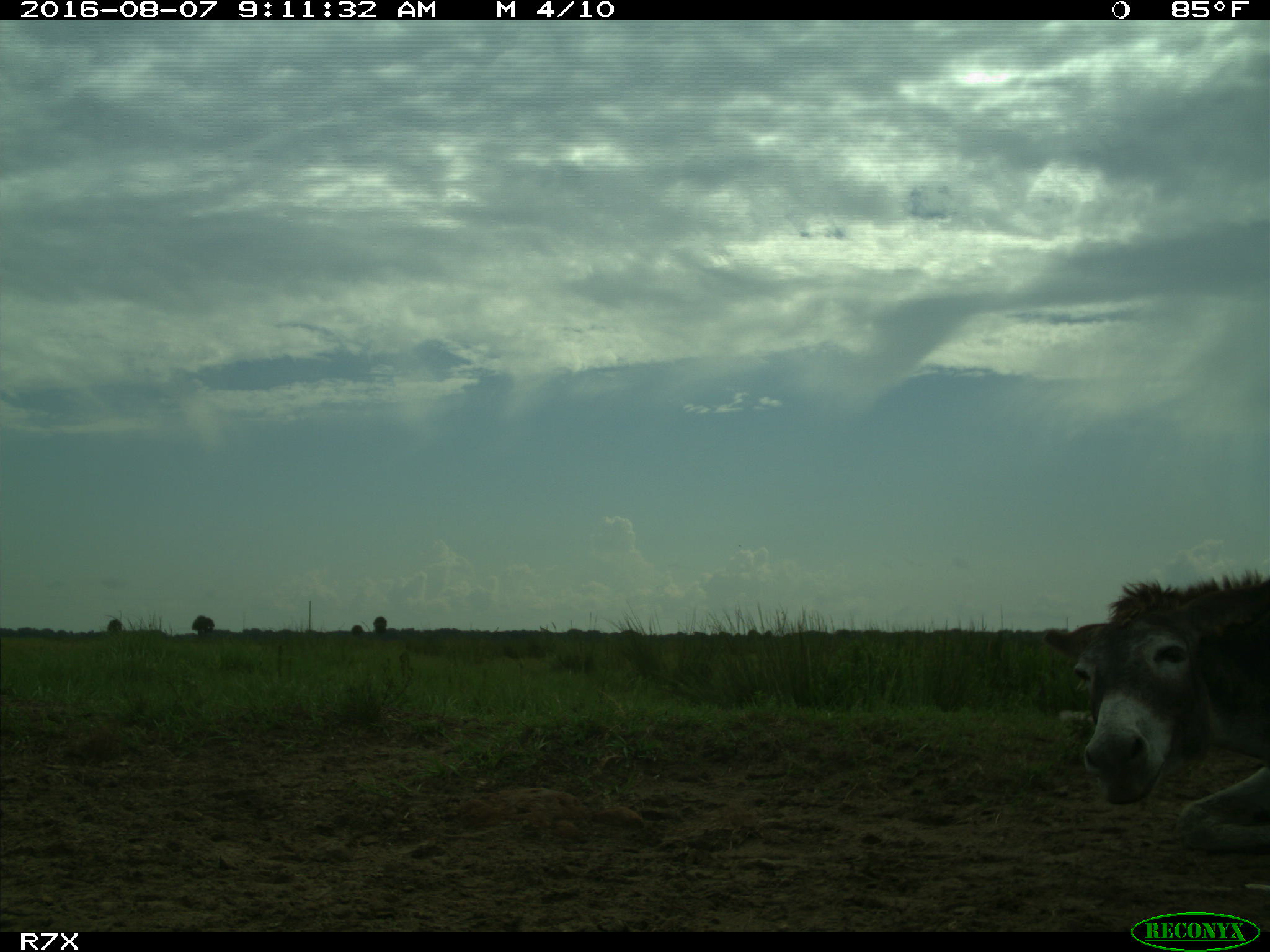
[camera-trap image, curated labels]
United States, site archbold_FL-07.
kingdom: Animalia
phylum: Chordata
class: Mammalia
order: Perissodactyla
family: Equidae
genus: Equus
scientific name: Equus africanus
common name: african wild ass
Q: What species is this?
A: Equus africanus (african wild ass).